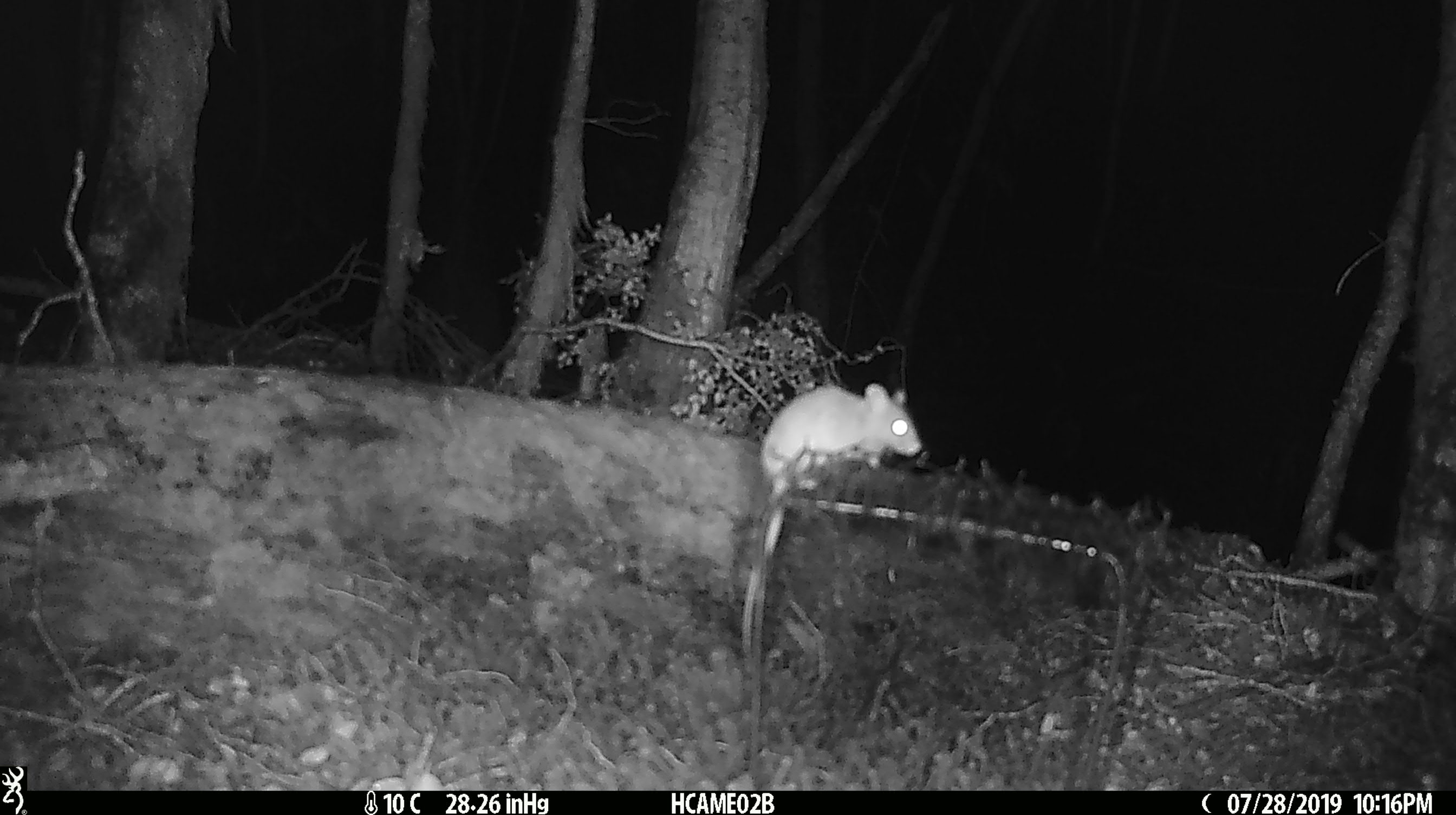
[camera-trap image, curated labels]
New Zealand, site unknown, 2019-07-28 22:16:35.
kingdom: Animalia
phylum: Chordata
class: Mammalia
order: Rodentia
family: Muridae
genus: Mus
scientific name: Mus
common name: mouse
Mouse (Mus).